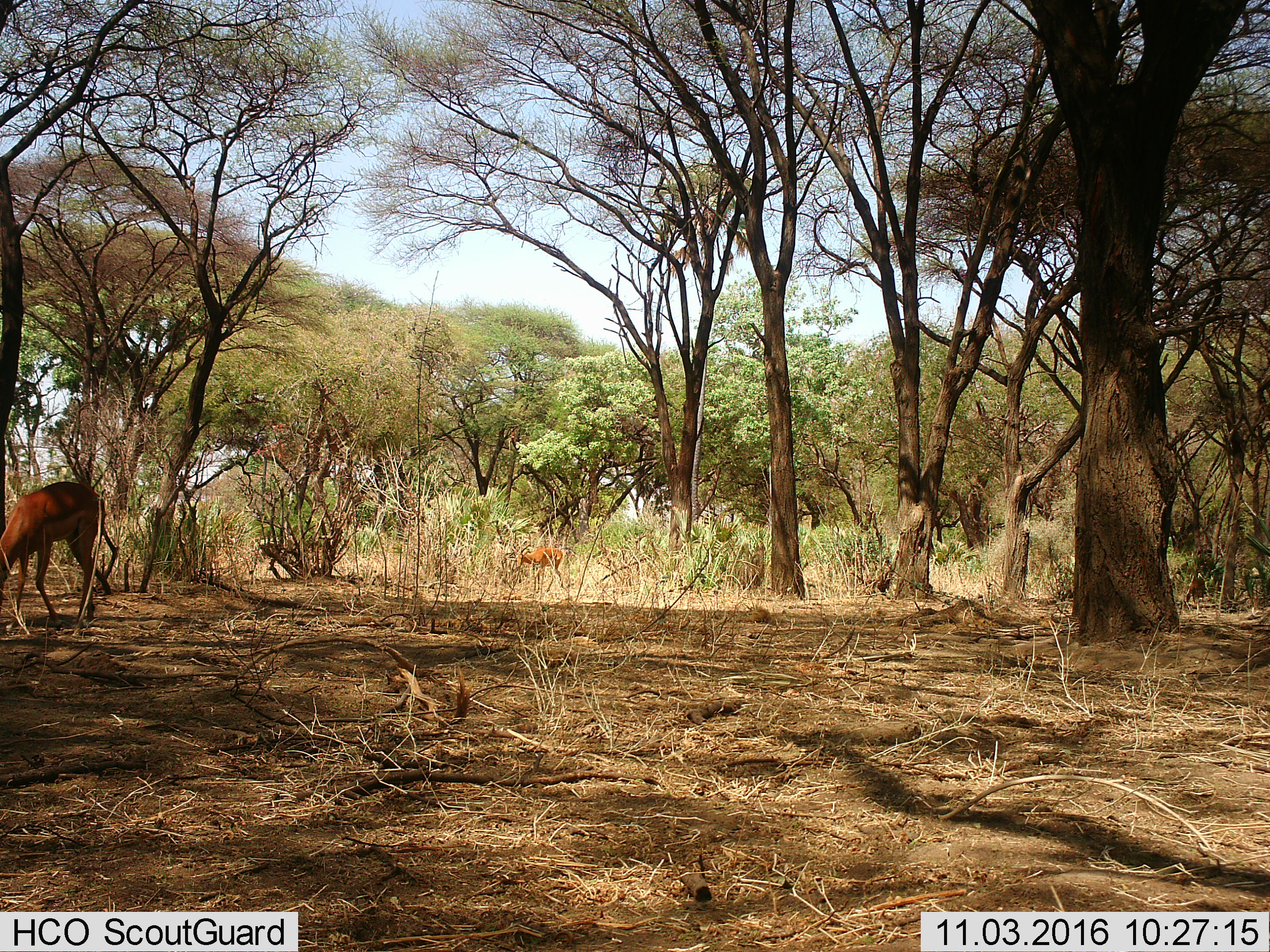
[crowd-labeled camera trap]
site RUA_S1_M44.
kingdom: Animalia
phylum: Chordata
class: Mammalia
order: Artiodactyla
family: Bovidae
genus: Aepyceros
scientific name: Aepyceros melampus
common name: impala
Impala (Aepyceros melampus), count 3. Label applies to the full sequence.